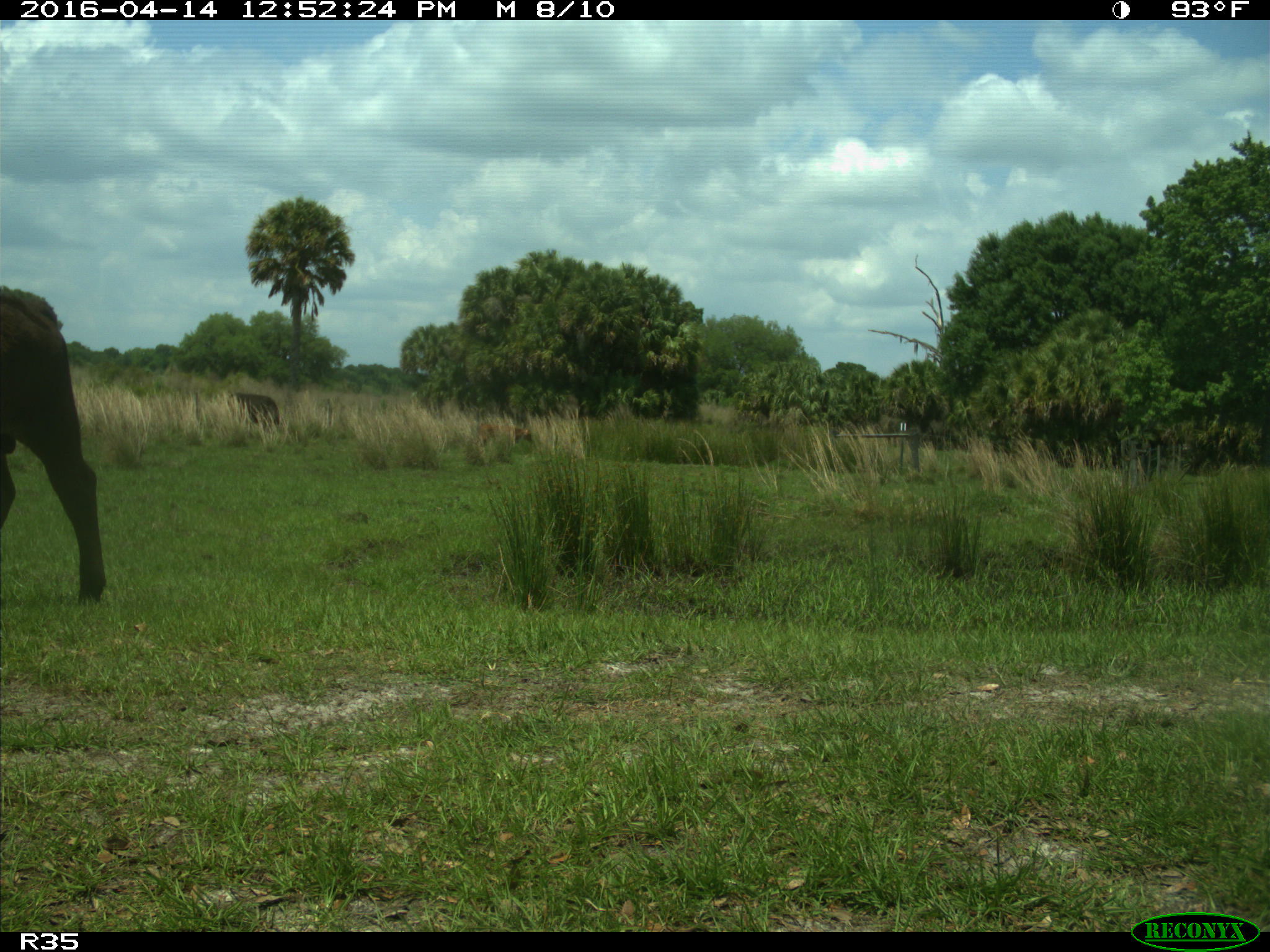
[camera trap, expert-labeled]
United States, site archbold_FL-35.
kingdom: Animalia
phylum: Chordata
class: Mammalia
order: Artiodactyla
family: Bovidae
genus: Bos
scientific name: Bos taurus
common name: domestic cow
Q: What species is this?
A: Bos taurus (domestic cow).